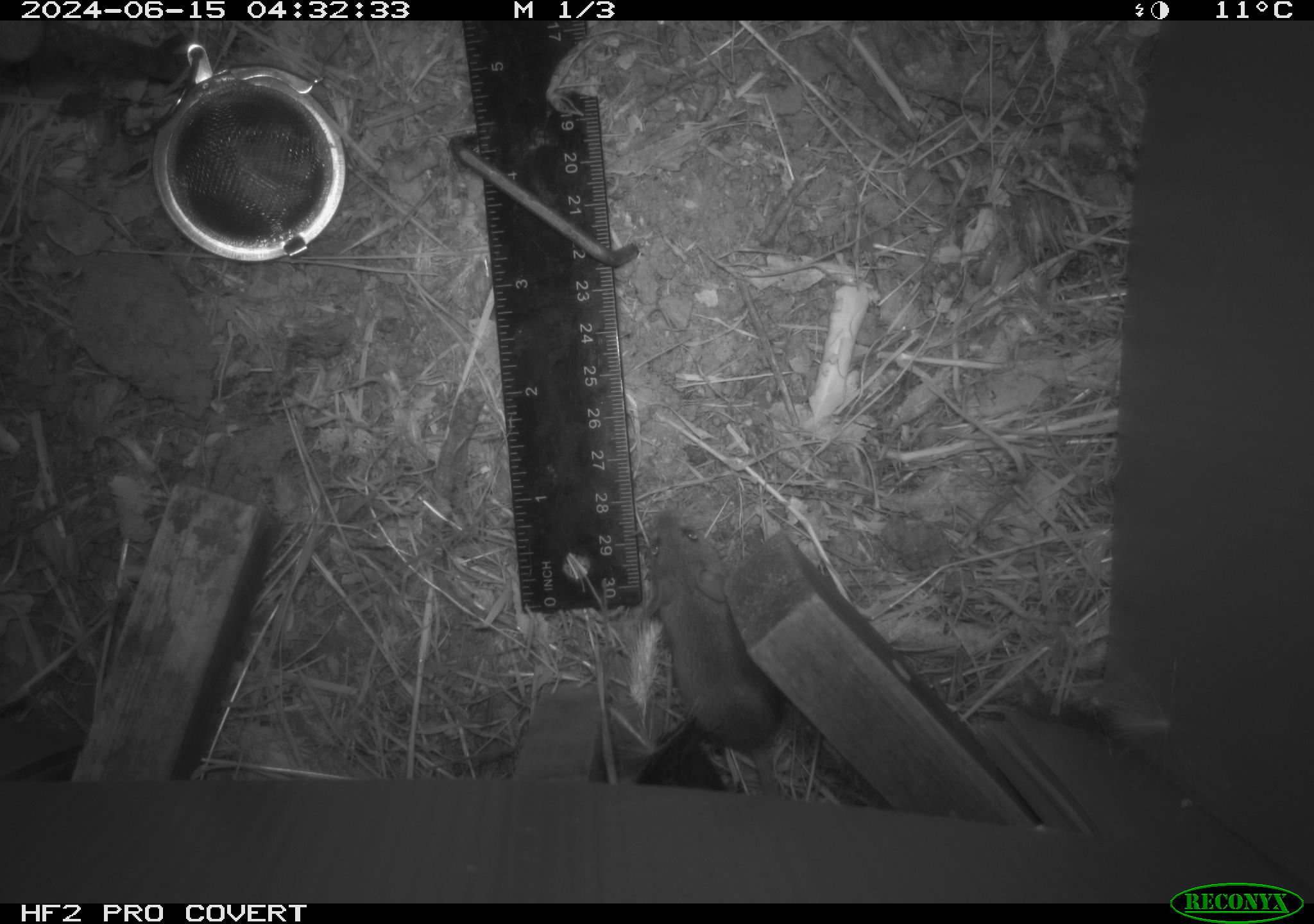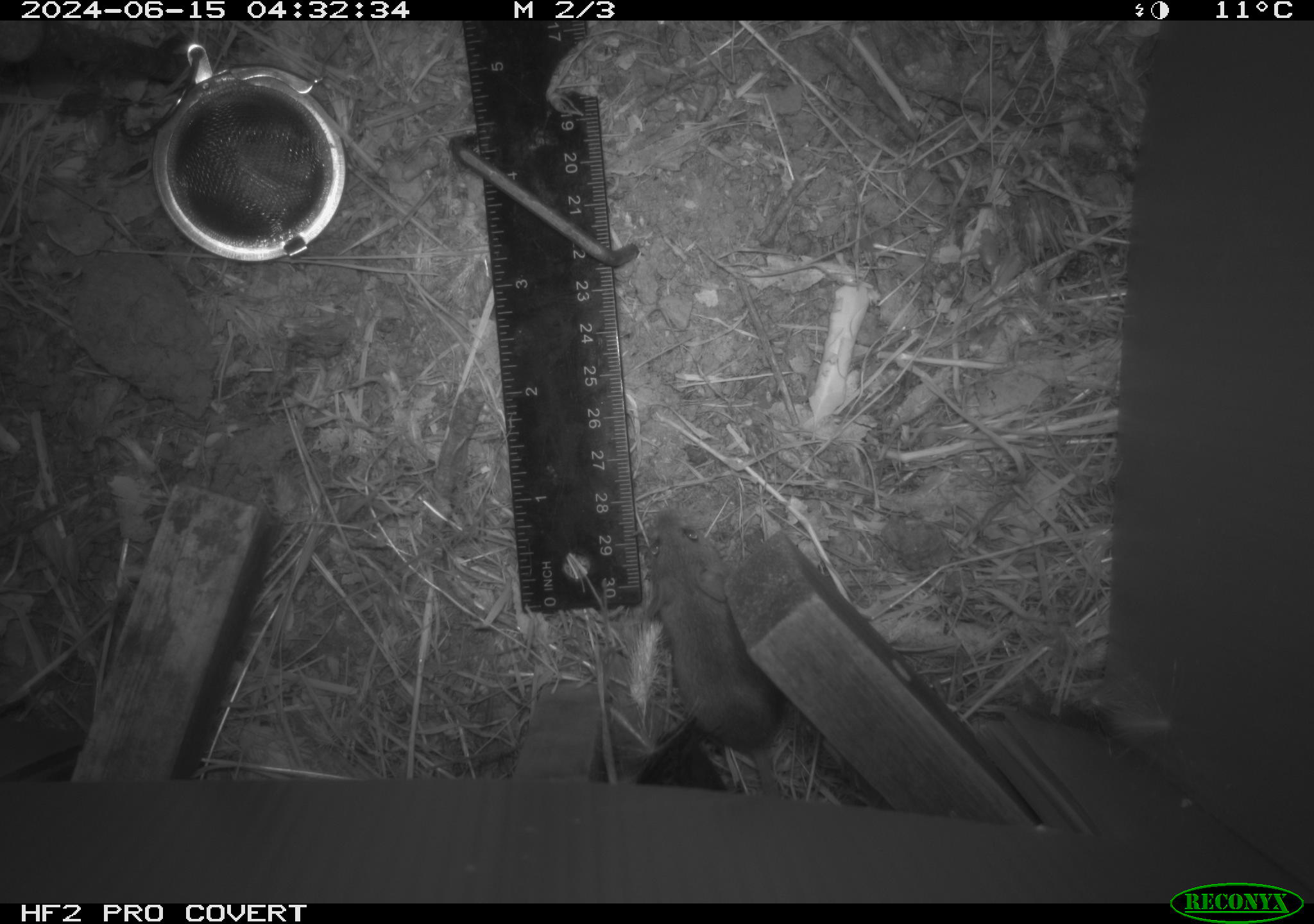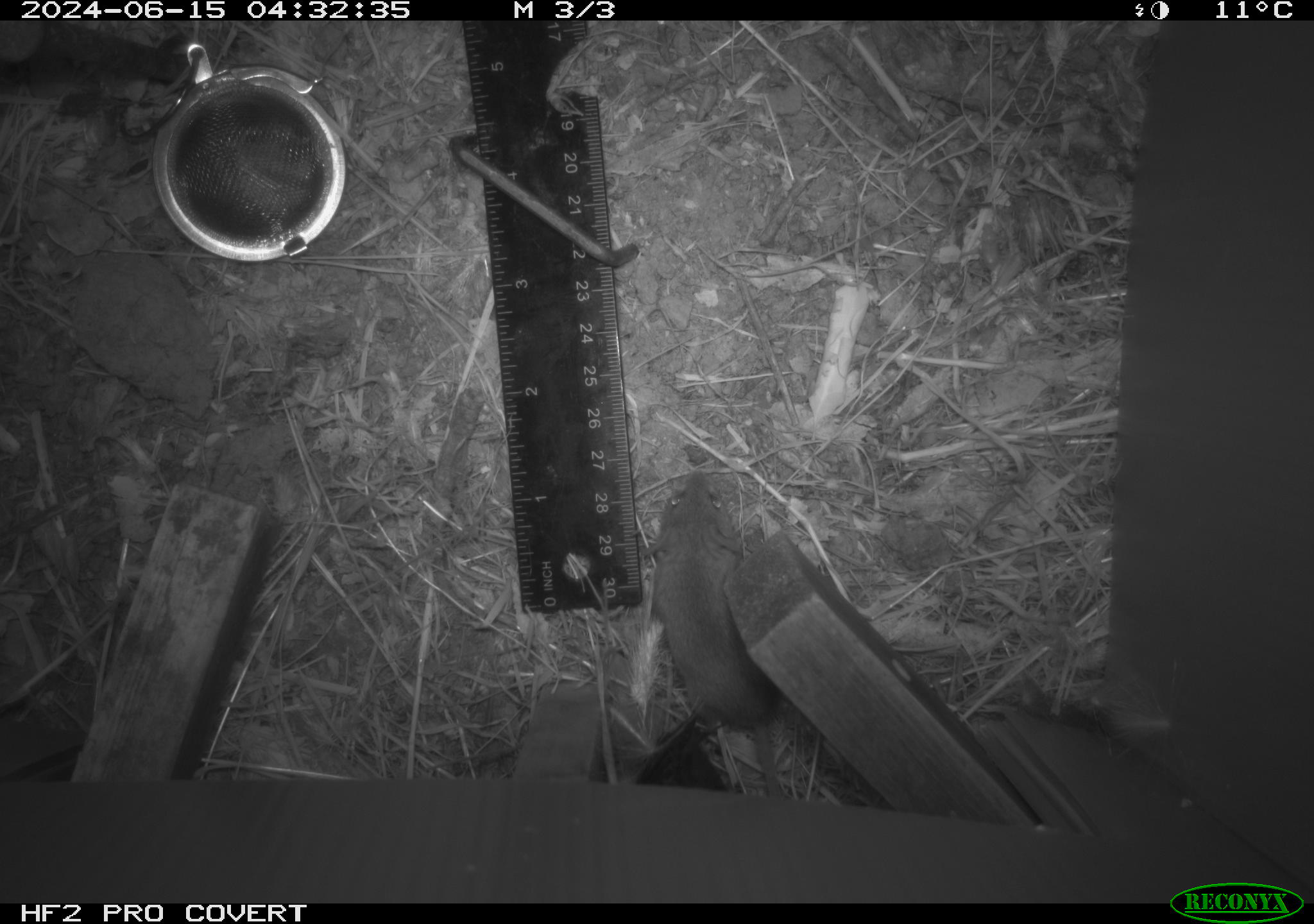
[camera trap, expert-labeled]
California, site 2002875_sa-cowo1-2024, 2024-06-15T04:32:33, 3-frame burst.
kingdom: Animalia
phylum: Chordata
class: Mammalia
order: Rodentia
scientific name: Rodentia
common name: mouse species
Mouse species (Rodentia).